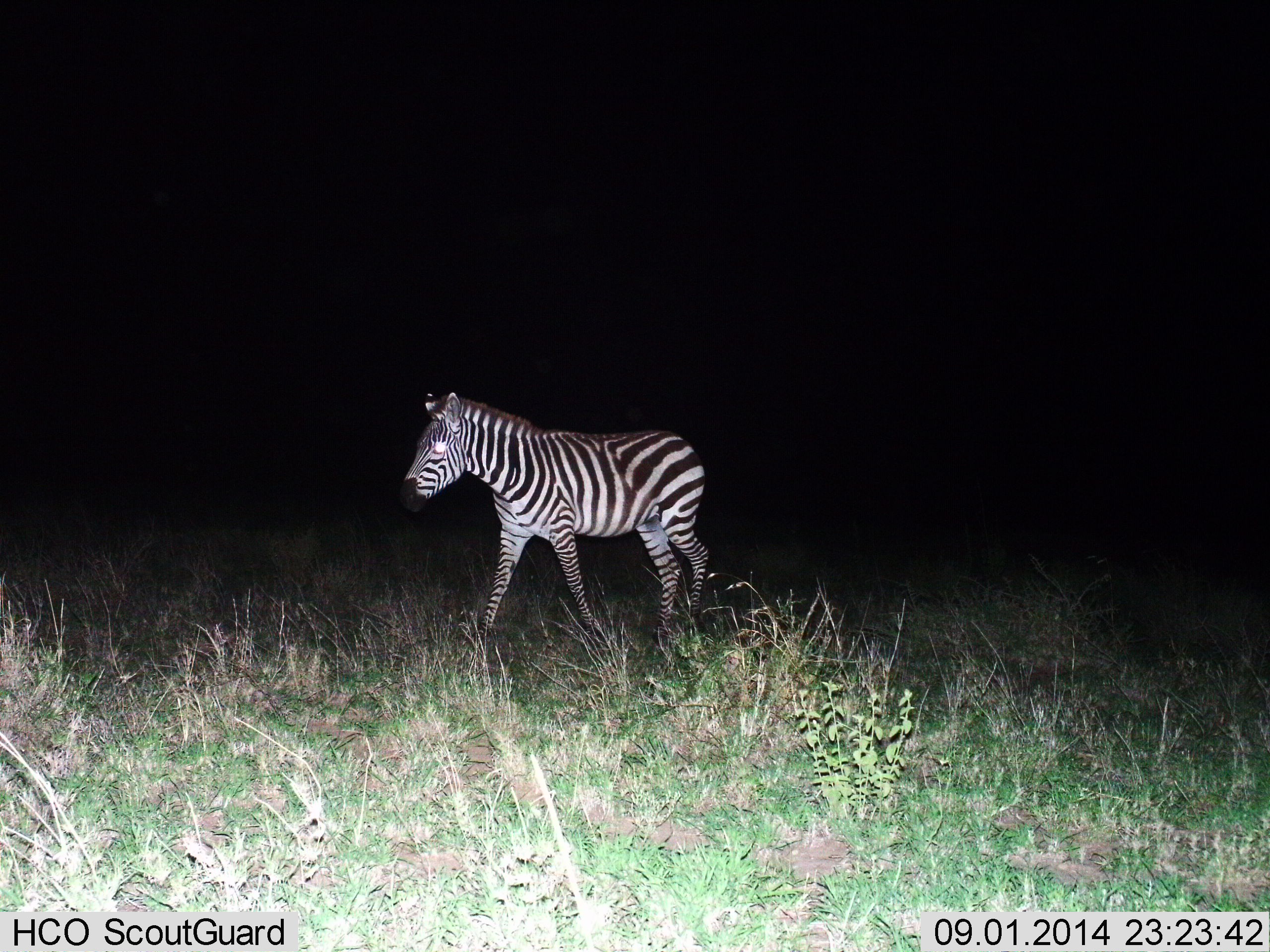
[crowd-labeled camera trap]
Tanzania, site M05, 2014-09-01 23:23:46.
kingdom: Animalia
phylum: Chordata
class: Mammalia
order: Perissodactyla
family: Equidae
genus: Equus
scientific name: Equus quagga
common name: plains zebra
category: zebra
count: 1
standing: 10%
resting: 0%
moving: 90%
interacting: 0%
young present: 0%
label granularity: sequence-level